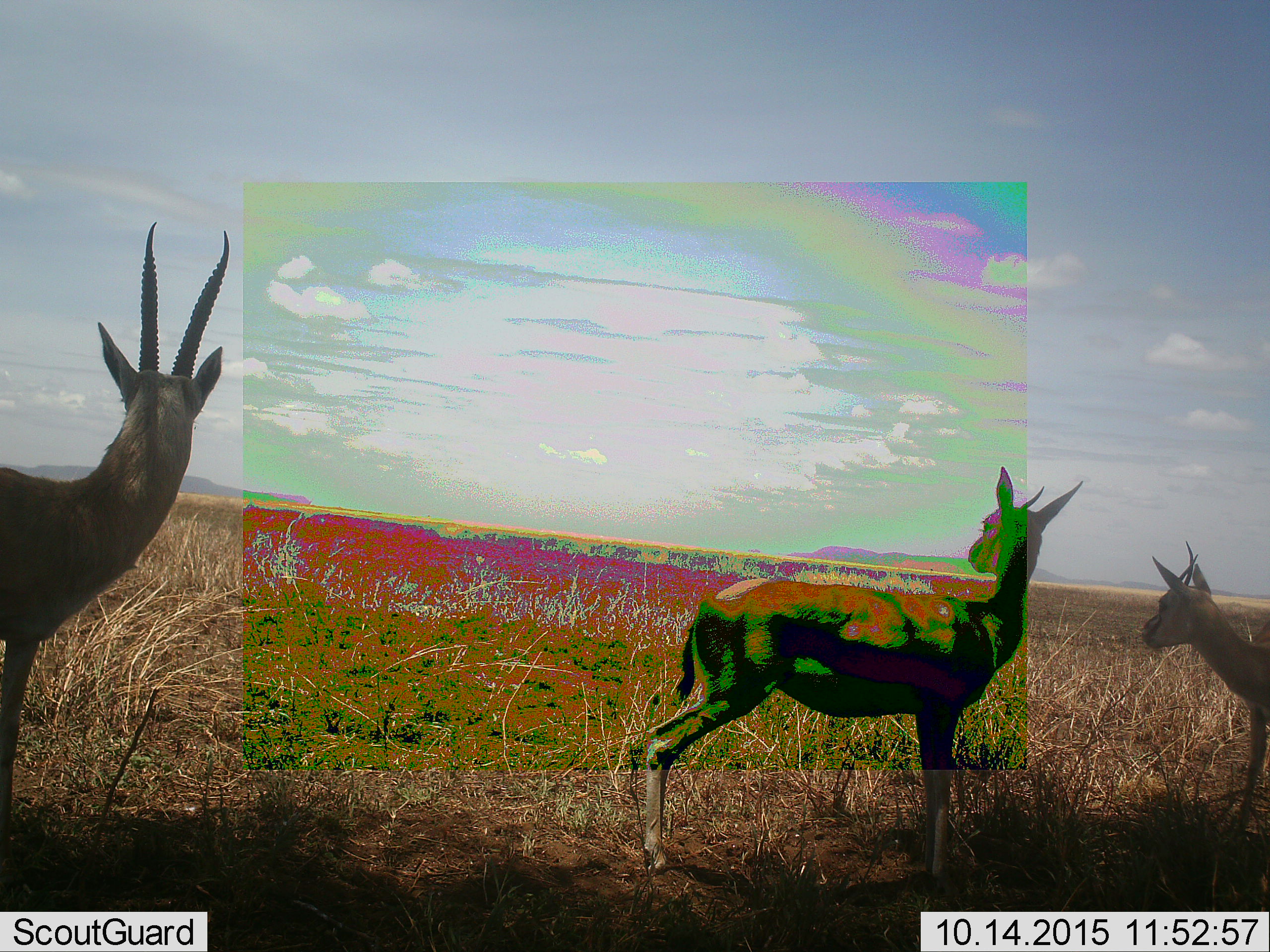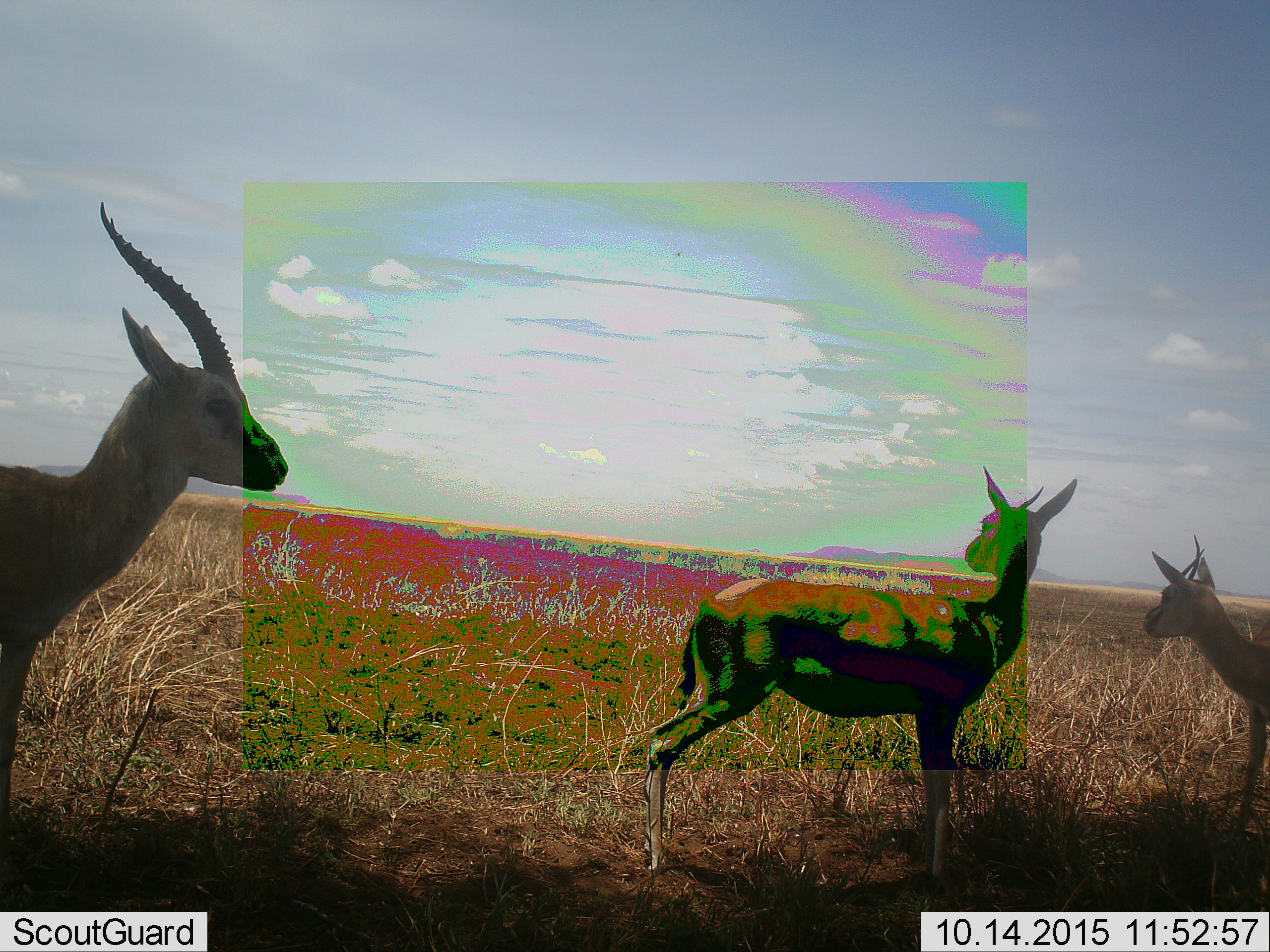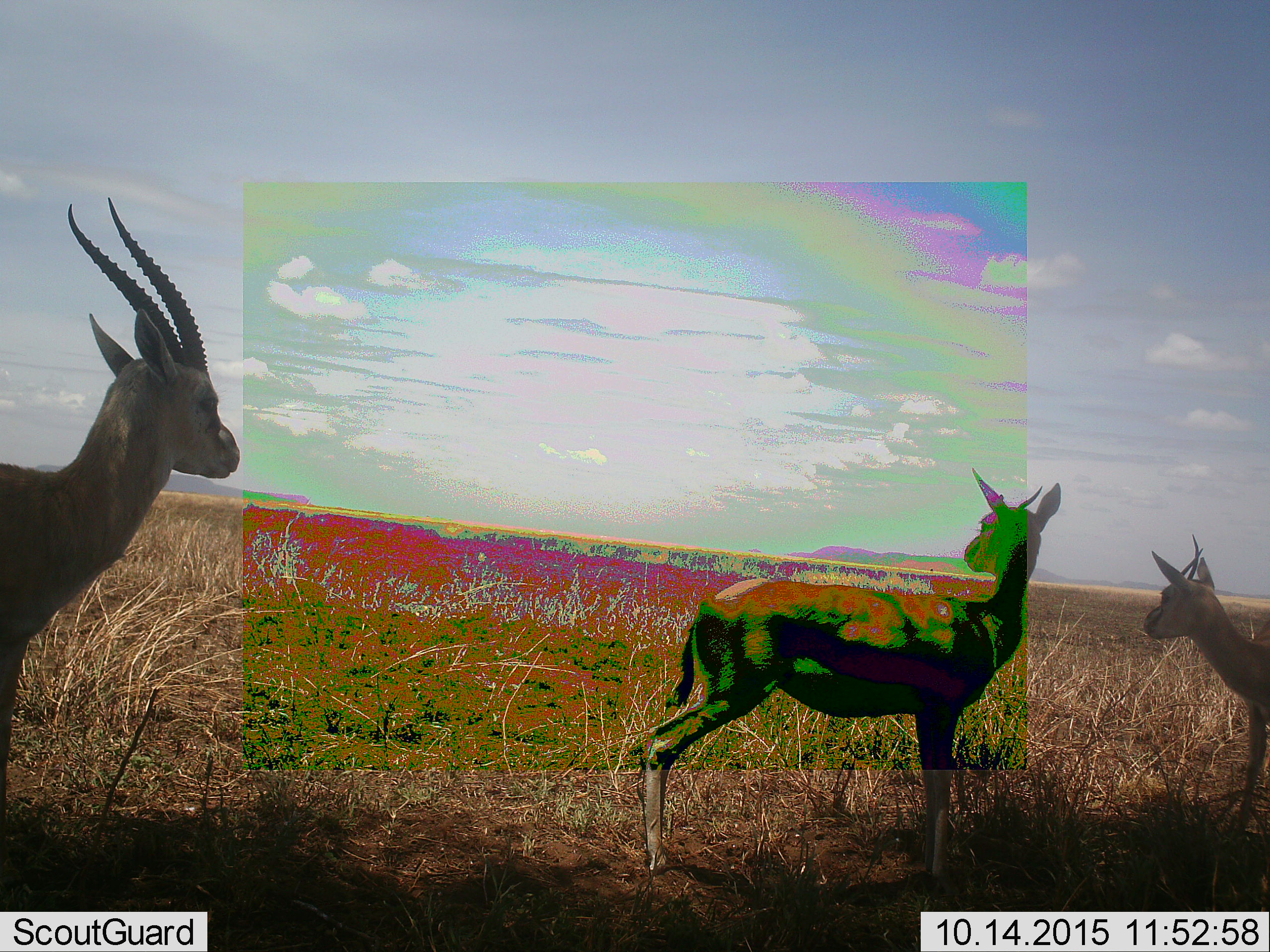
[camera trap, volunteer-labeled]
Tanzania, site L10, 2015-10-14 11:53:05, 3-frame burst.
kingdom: Animalia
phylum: Chordata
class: Mammalia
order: Artiodactyla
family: Bovidae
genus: Eudorcas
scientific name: Eudorcas thomsonii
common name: thomson's gazelle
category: gazellethomsons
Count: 3.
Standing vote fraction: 100%.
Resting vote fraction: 0%.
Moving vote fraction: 0%.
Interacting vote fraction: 0%.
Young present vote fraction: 0%.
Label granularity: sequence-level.